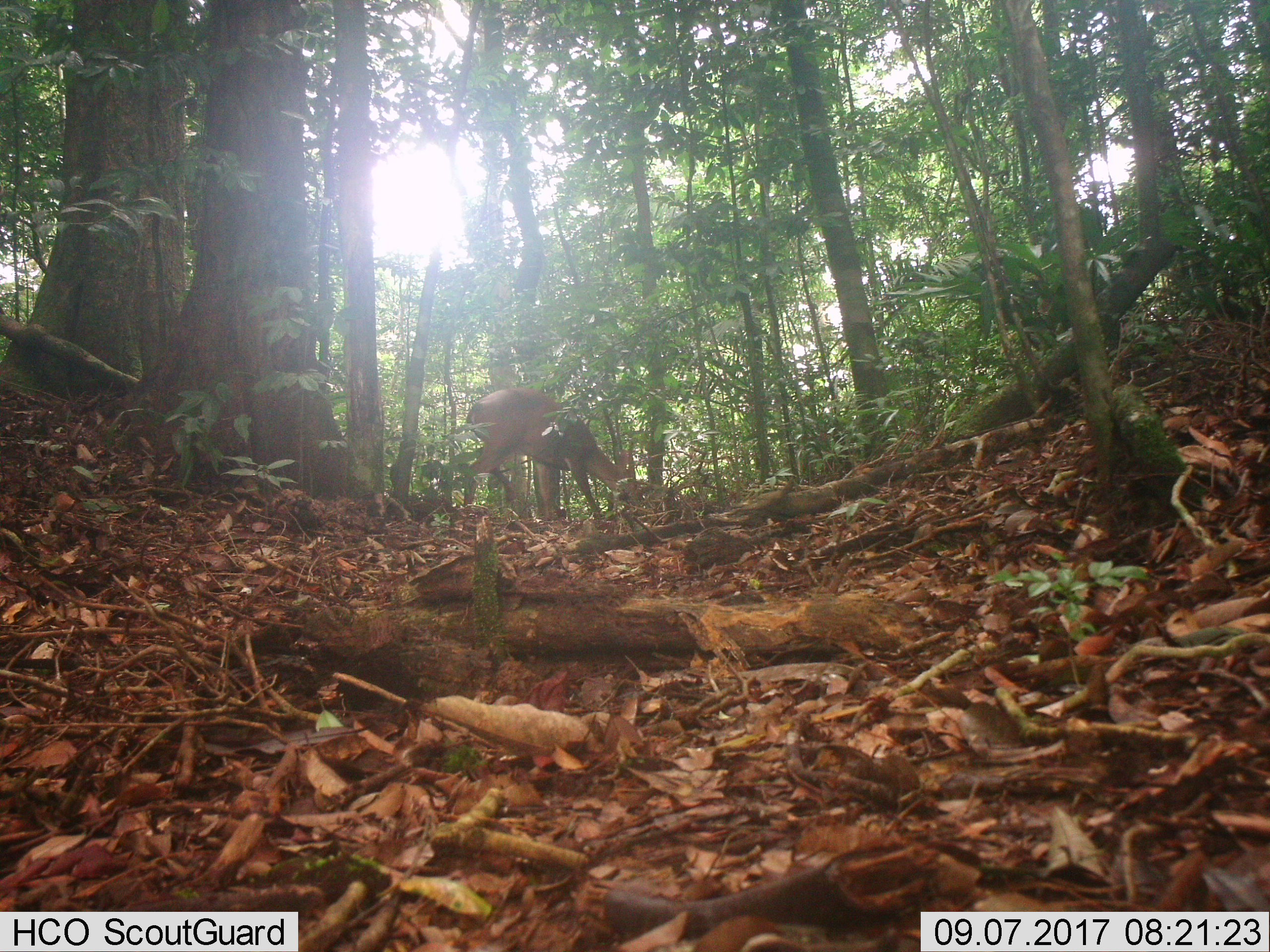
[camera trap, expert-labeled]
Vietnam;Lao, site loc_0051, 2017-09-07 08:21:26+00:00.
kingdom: Animalia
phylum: Chordata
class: Mammalia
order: Artiodactyla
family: Cervidae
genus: Muntiacus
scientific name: Muntiacus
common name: muntjacs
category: unidentified muntjac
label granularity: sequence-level